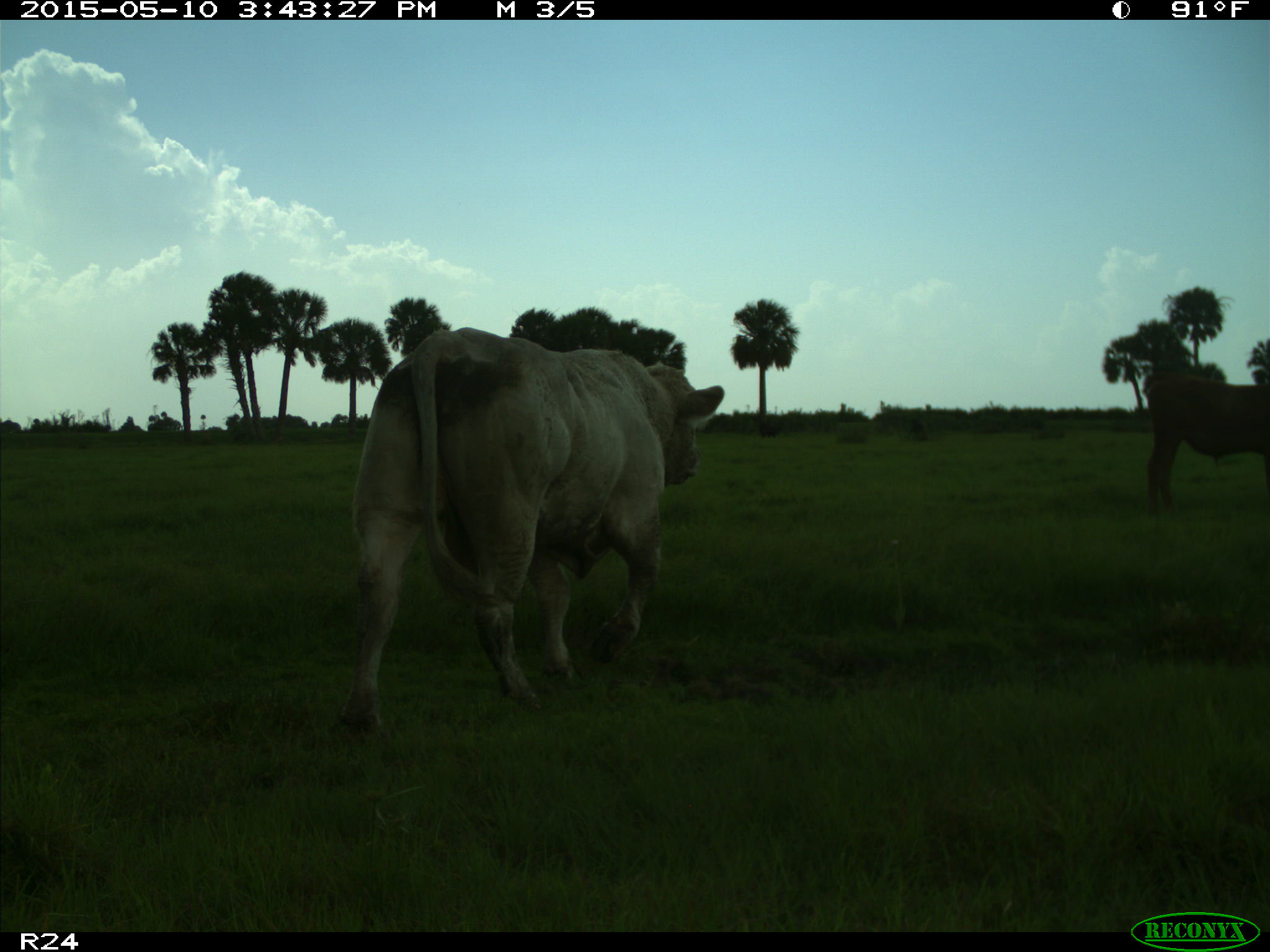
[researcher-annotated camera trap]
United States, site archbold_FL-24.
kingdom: Animalia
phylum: Chordata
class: Mammalia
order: Artiodactyla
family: Bovidae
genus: Bos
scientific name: Bos taurus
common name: domestic cow